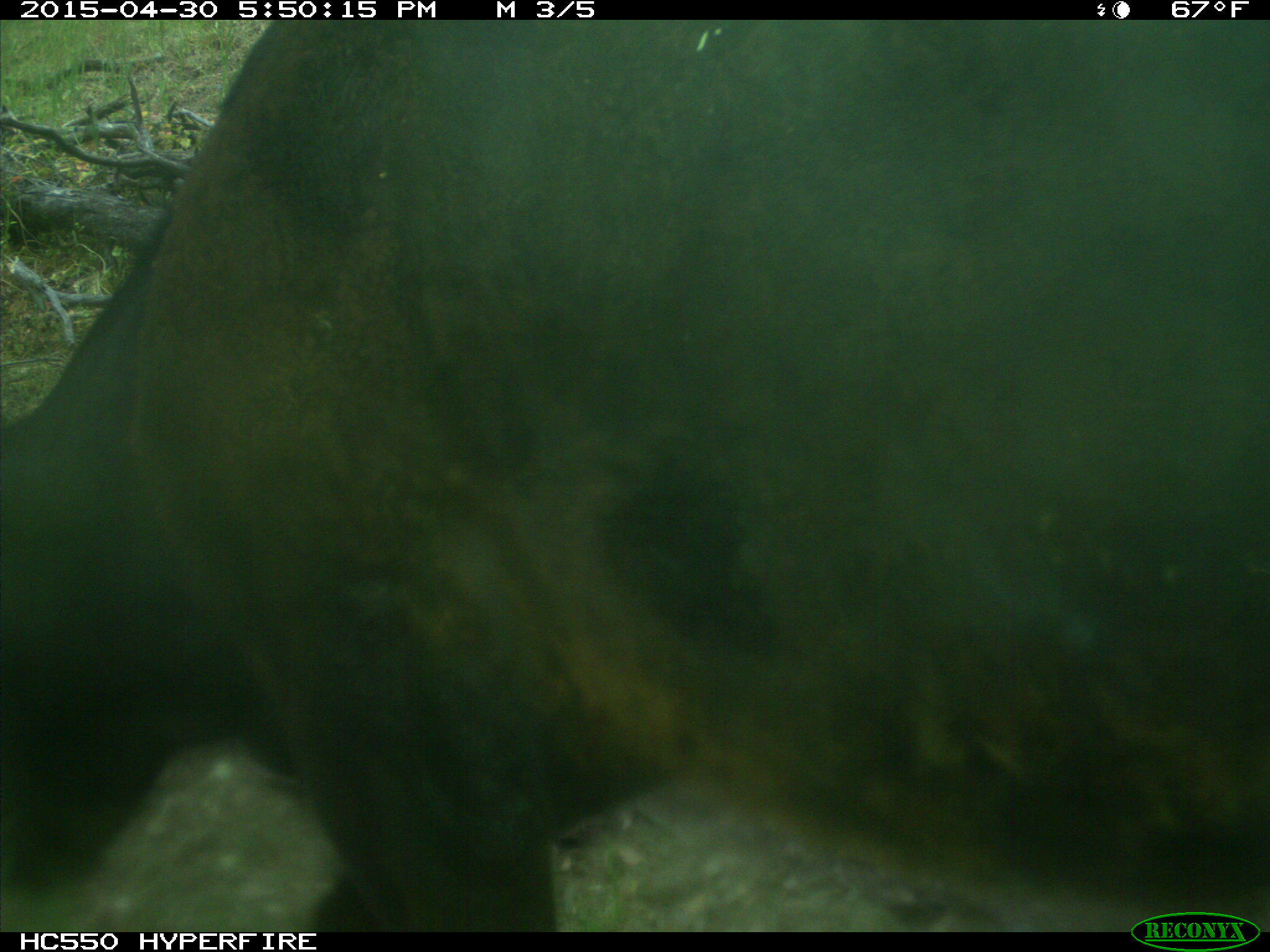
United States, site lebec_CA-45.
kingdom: Animalia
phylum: Chordata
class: Mammalia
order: Artiodactyla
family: Bovidae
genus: Bos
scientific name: Bos taurus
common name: domestic cow